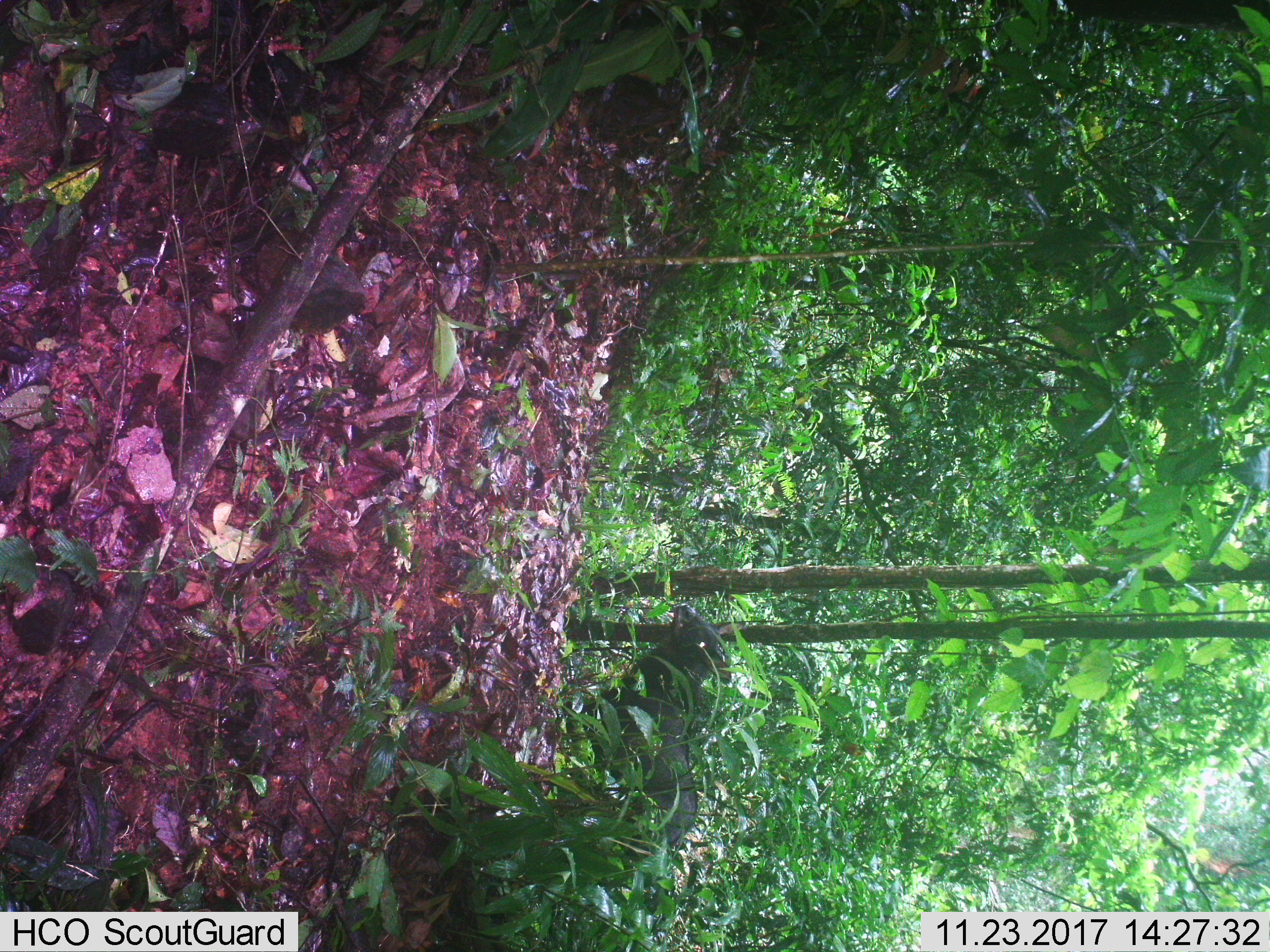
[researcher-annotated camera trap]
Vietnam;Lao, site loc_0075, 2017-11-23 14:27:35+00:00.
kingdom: Animalia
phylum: Chordata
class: Mammalia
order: Artiodactyla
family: Bovidae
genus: Capricornis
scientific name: Capricornis sumatraensis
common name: chinese serow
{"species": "chinese serow (Capricornis sumatraensis)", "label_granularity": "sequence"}